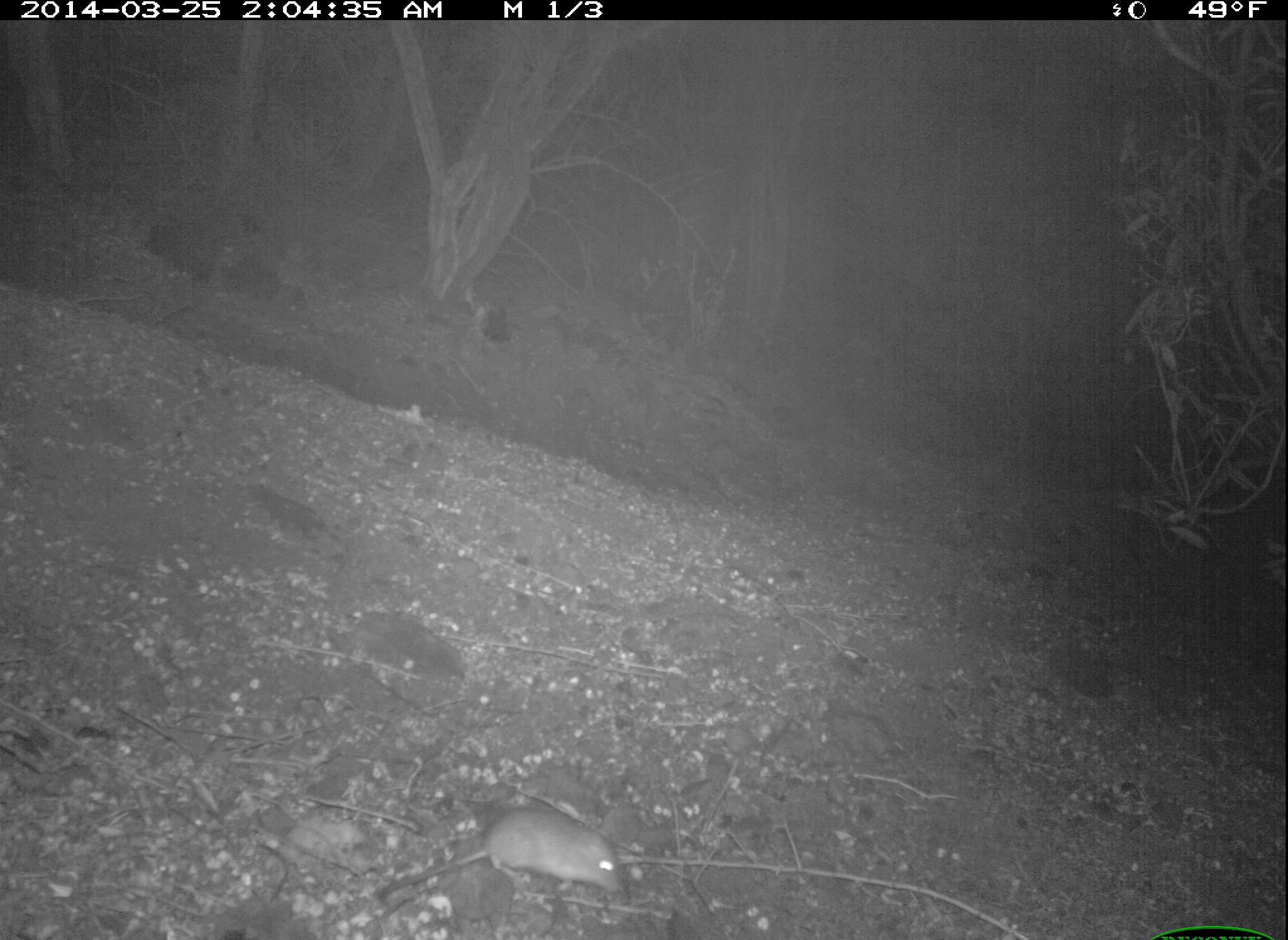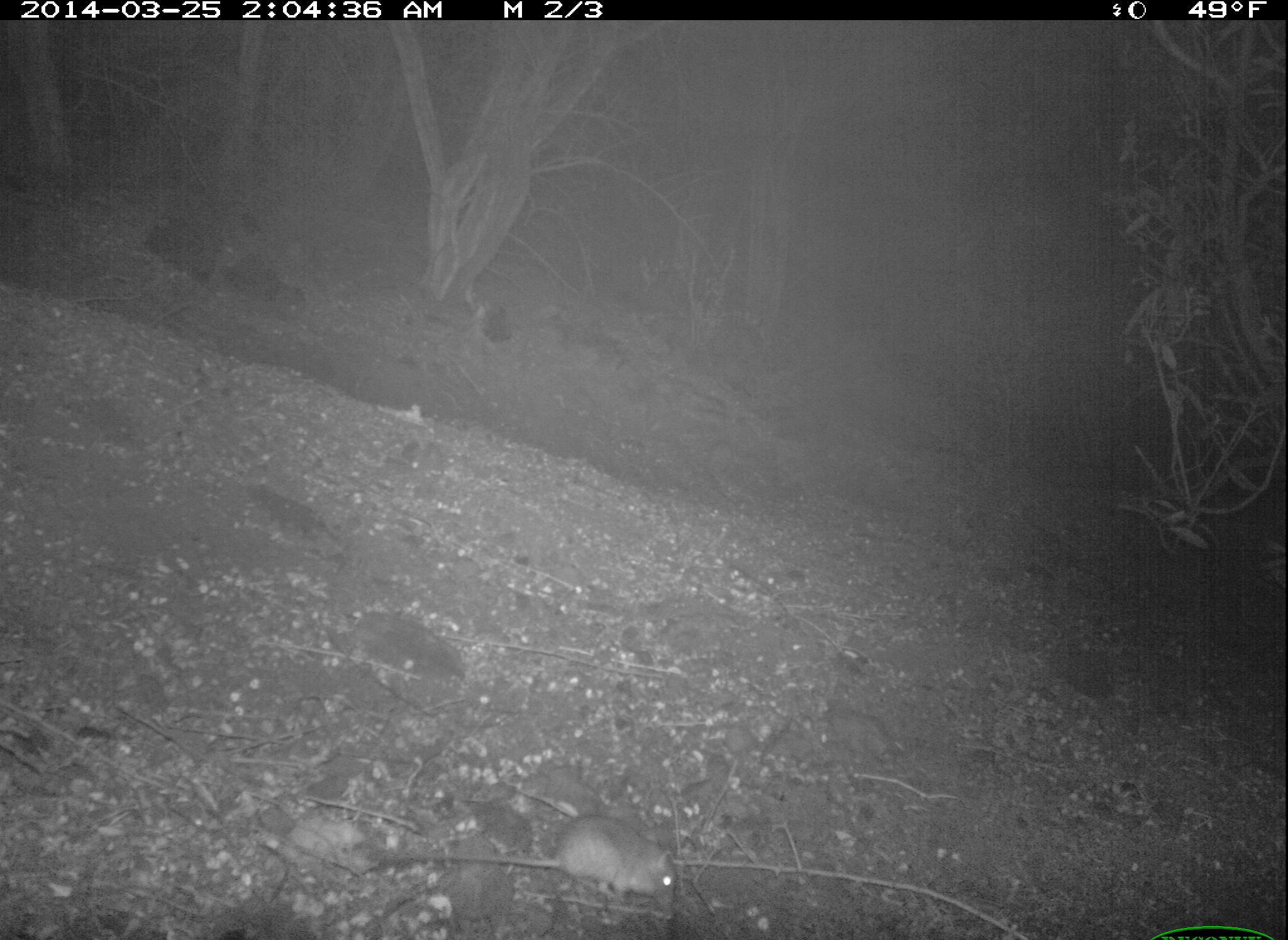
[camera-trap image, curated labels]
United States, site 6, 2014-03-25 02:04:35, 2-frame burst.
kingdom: Animalia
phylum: Chordata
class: Mammalia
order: Rodentia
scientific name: Rodentia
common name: rodent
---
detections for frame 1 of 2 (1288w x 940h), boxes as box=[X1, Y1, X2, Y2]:
rodent: box=[377, 809, 622, 913]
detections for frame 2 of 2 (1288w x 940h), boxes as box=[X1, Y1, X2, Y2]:
rodent: box=[397, 813, 675, 909]